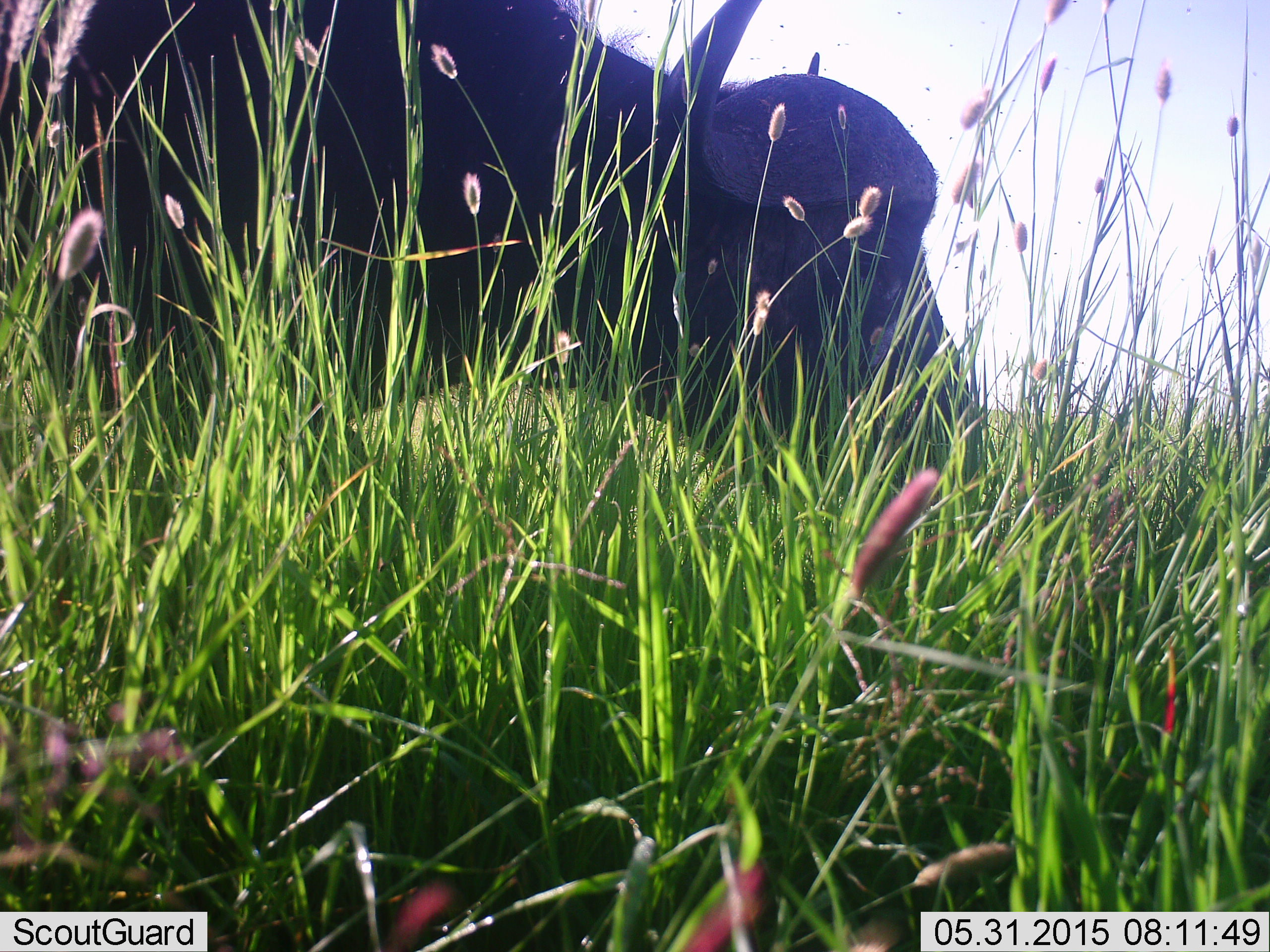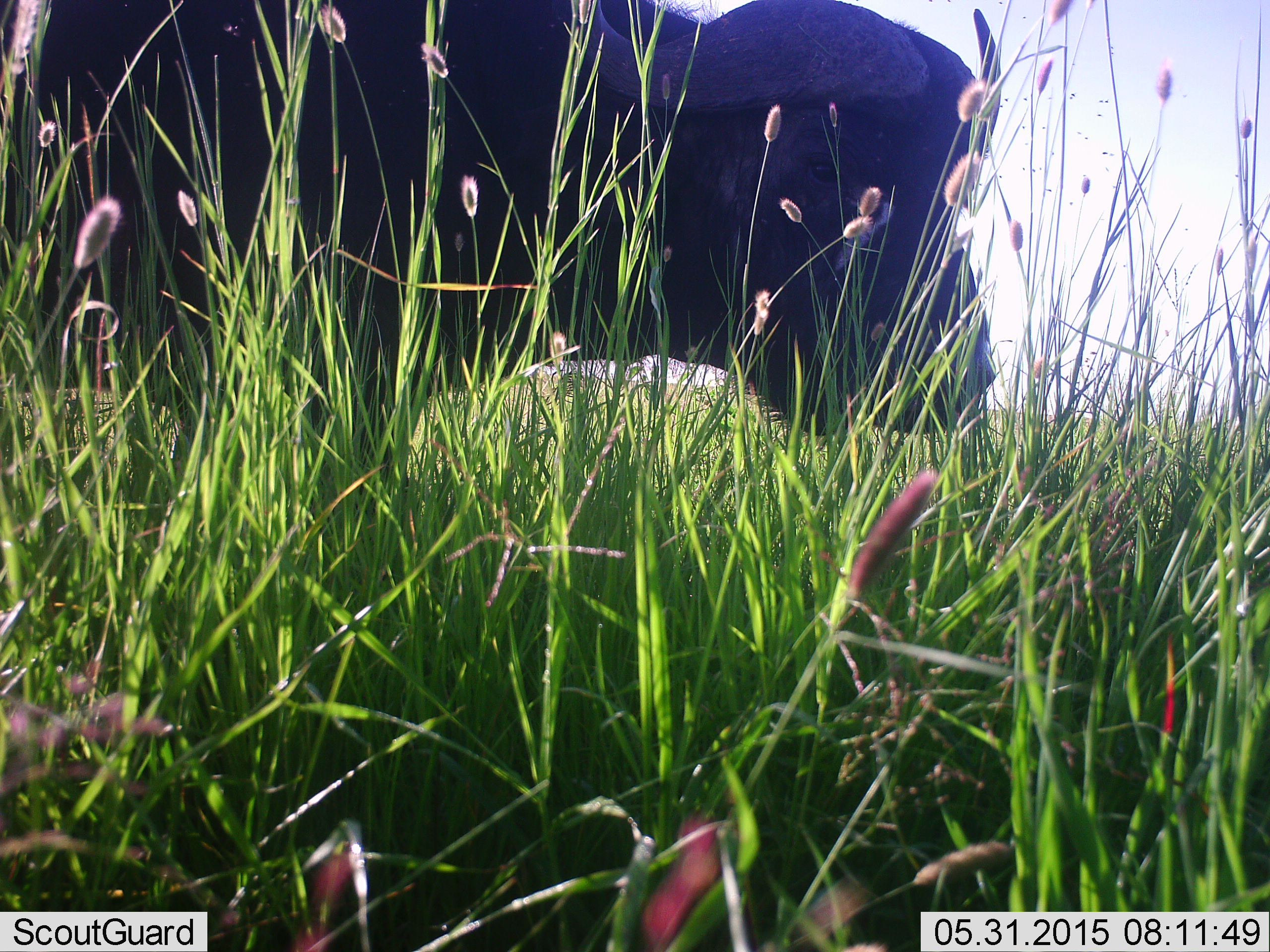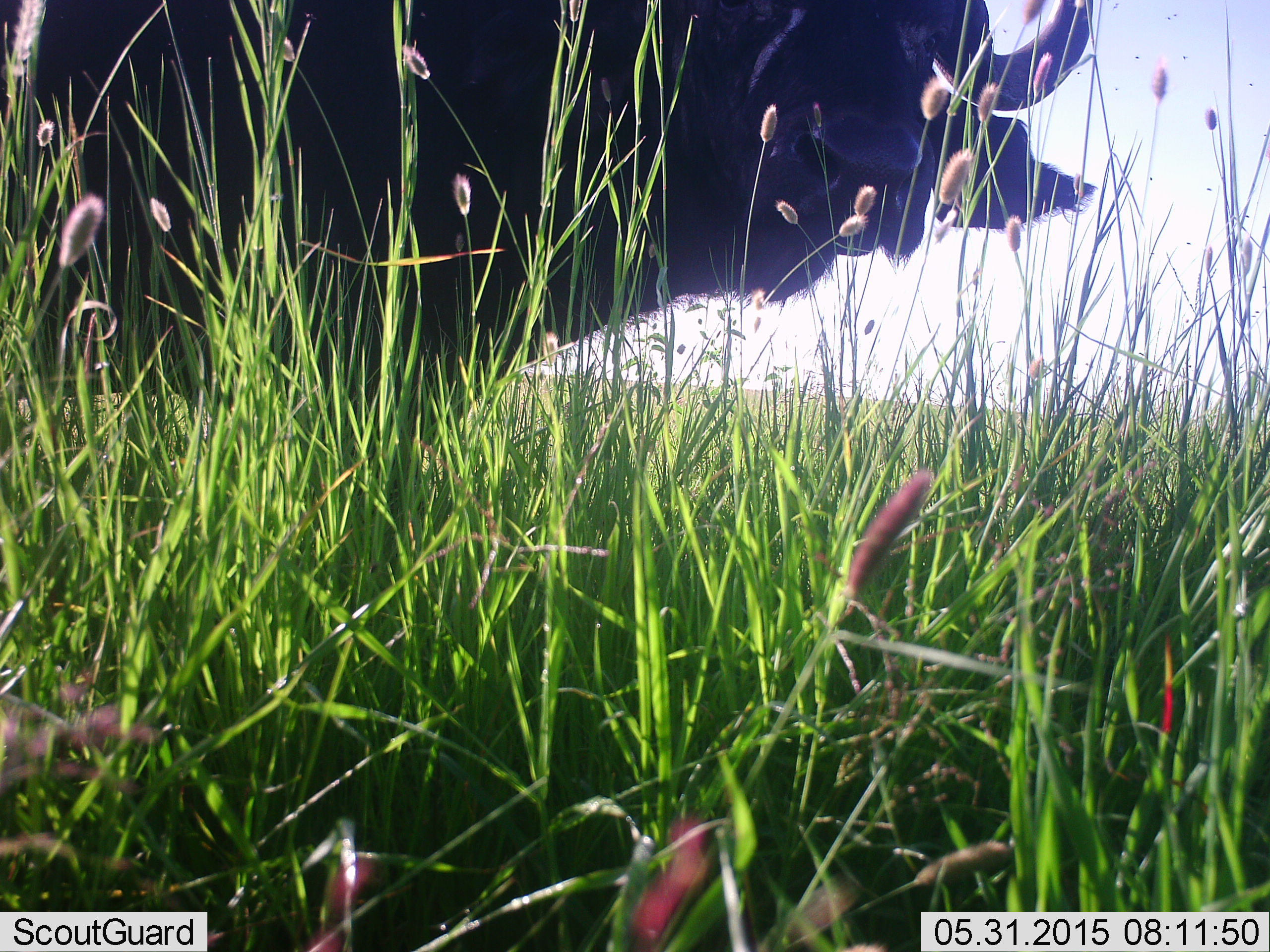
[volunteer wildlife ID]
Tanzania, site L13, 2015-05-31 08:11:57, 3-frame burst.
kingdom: Animalia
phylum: Chordata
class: Mammalia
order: Artiodactyla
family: Bovidae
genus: Syncerus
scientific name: Syncerus caffer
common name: cape buffalo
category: buffalo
Buffalo (cape buffalo) (Syncerus caffer), count 1. Behavior (volunteer vote fractions): standing 70%, resting 0%, moving 10%, interacting 0%. Young present (vote fraction): 0%. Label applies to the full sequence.